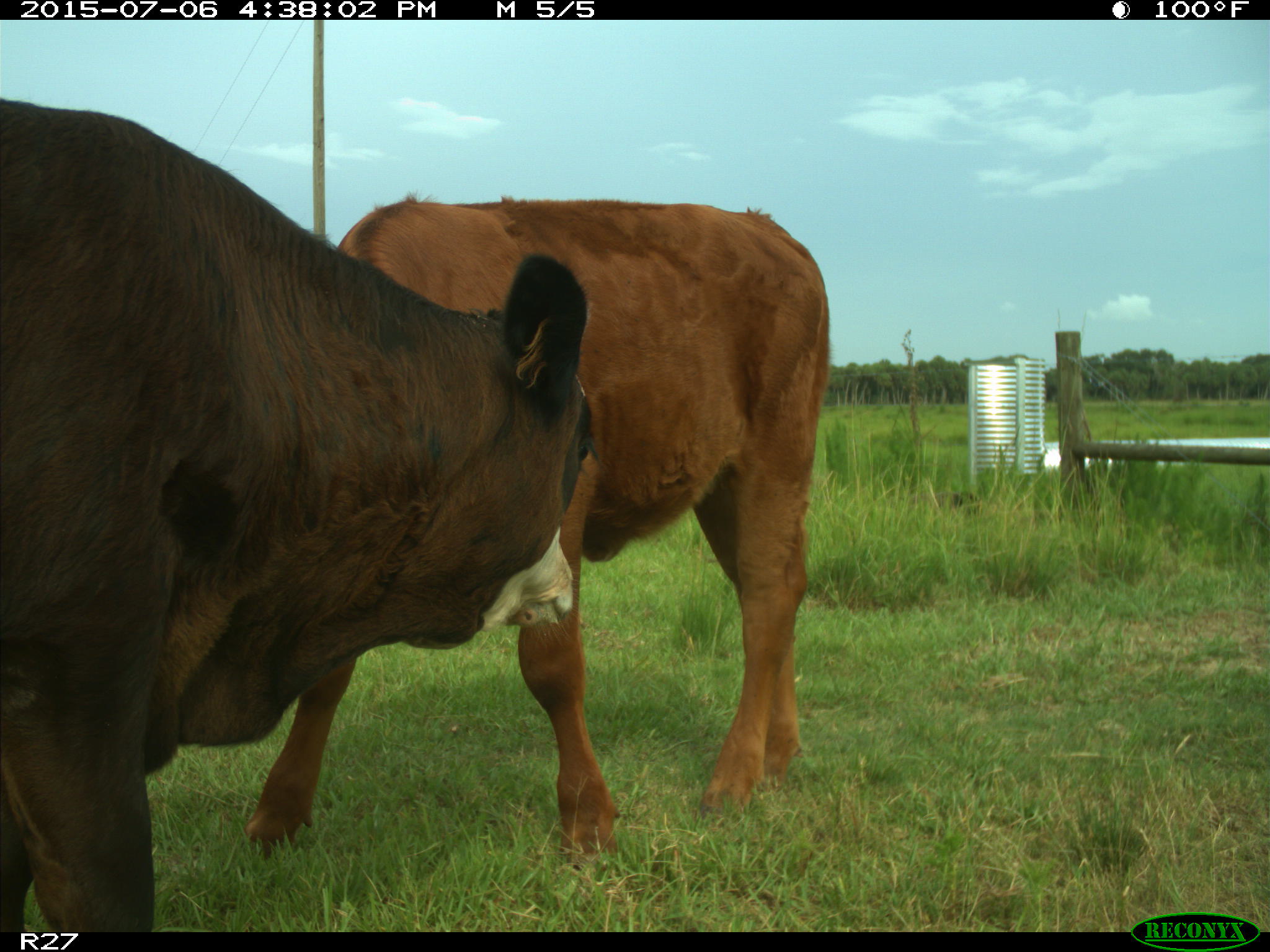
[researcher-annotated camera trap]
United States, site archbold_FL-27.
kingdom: Animalia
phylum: Chordata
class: Mammalia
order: Artiodactyla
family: Bovidae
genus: Bos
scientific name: Bos taurus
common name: domestic cow